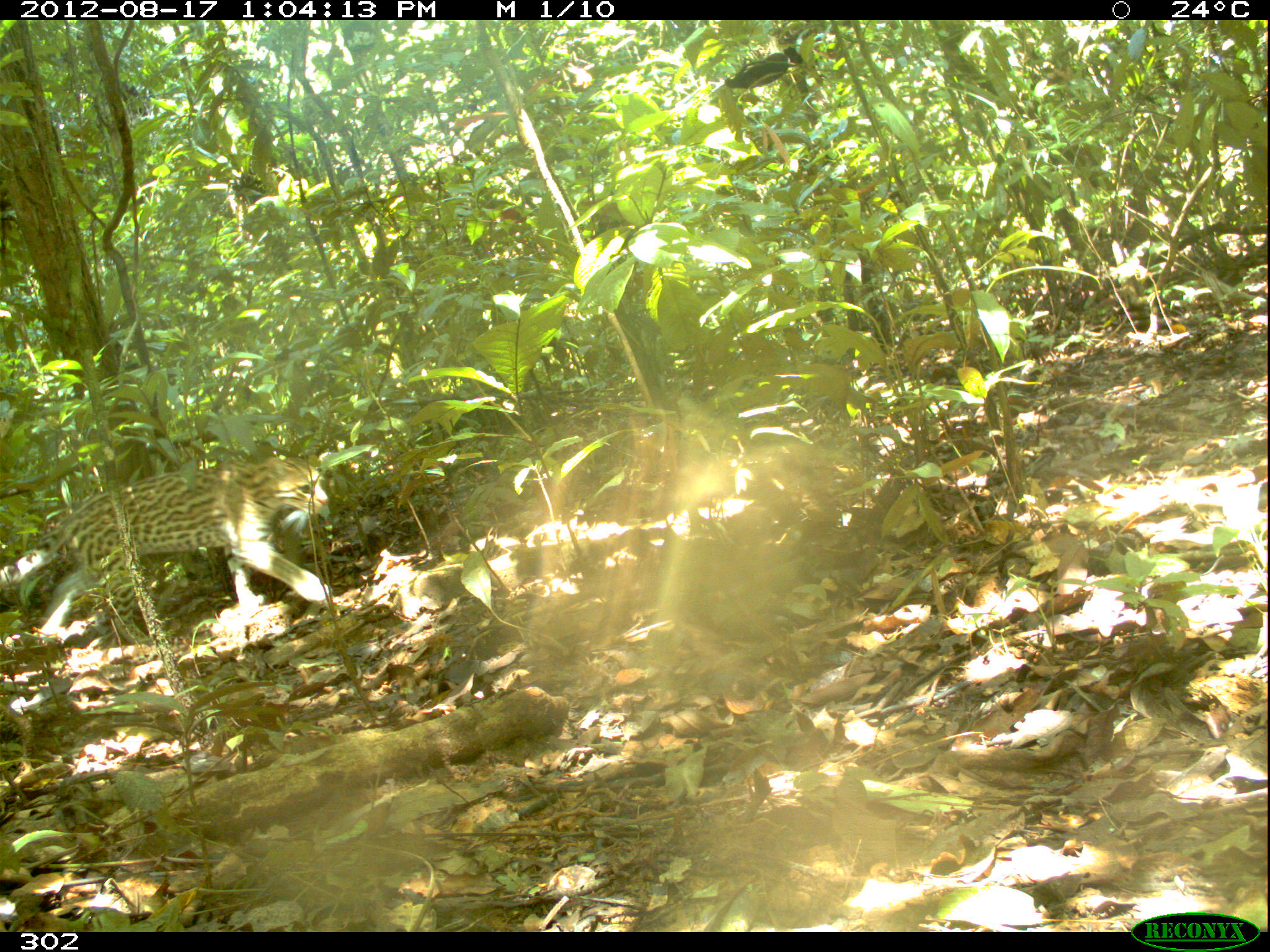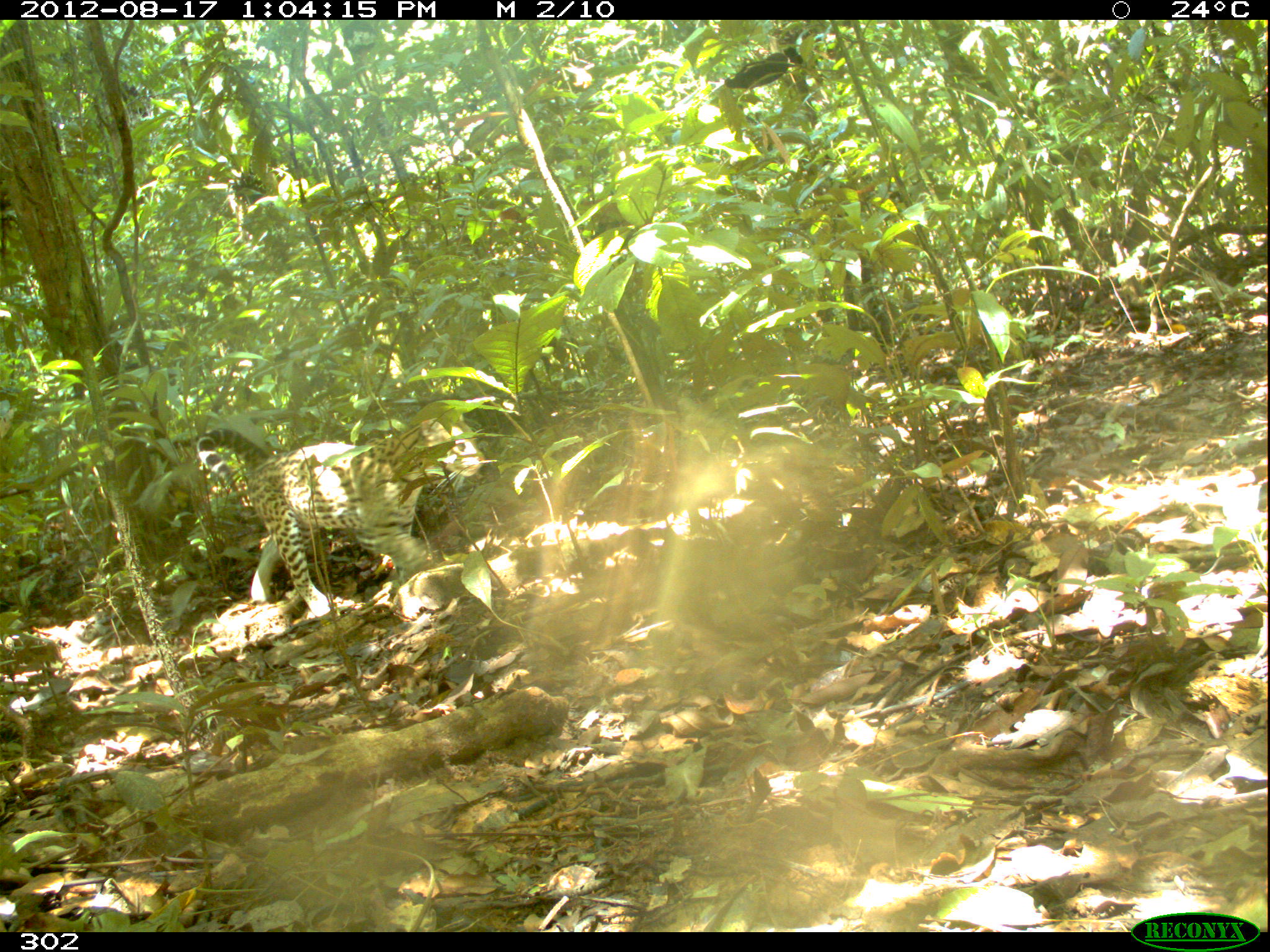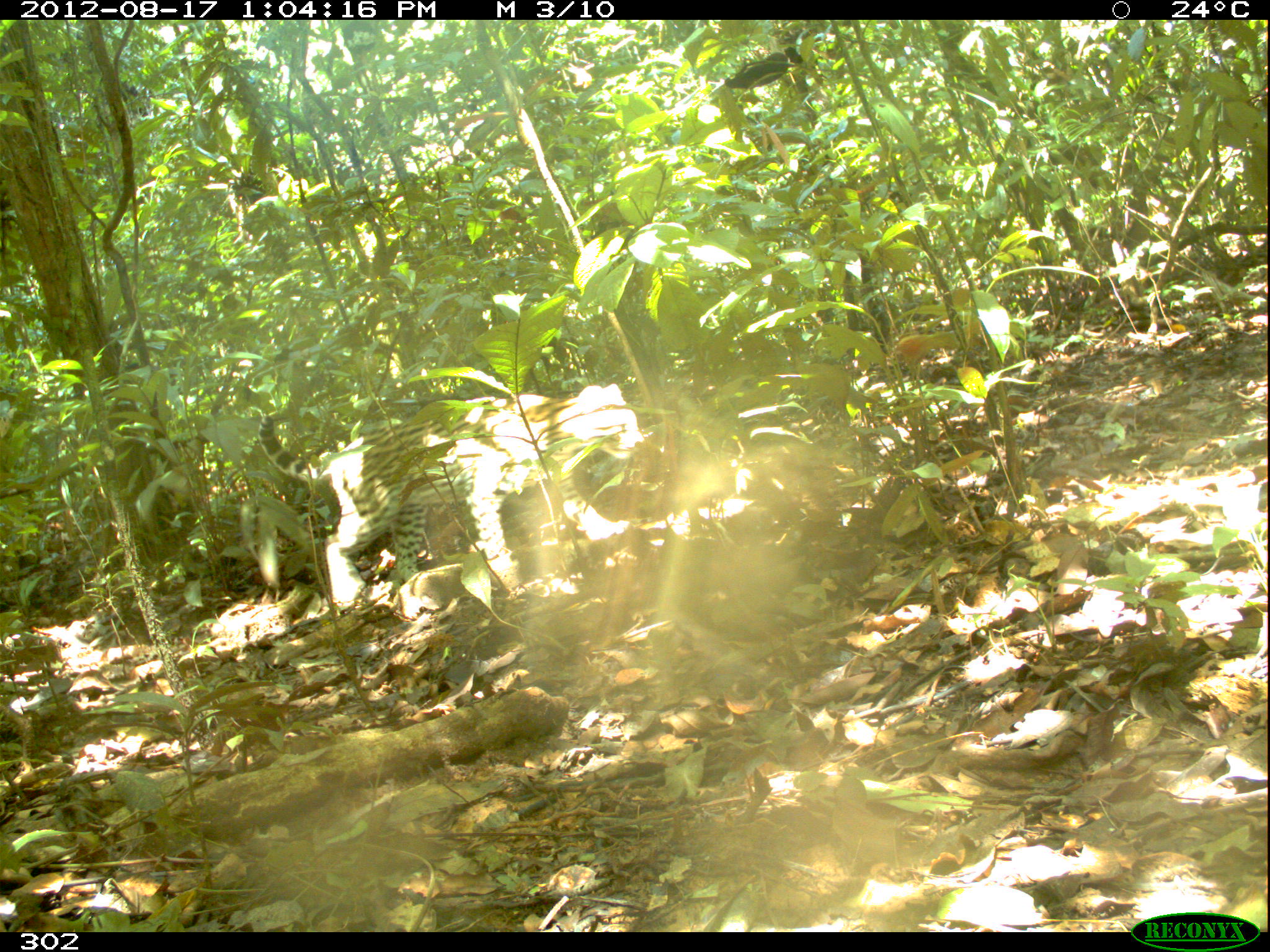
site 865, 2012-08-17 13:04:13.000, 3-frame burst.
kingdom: Animalia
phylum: Chordata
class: Mammalia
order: Carnivora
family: Felidae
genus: Leopardus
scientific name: Leopardus pardalis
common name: ocelot